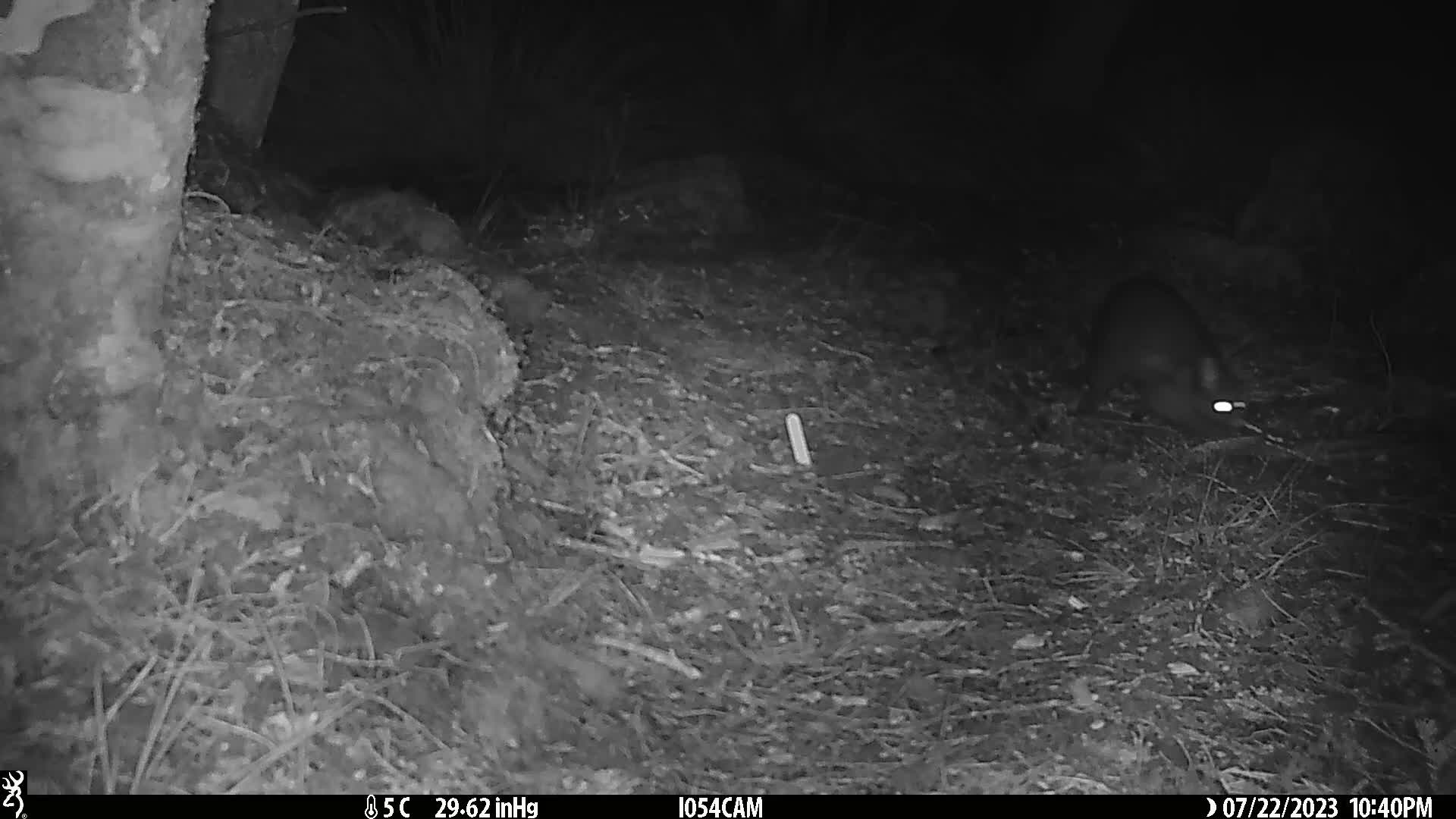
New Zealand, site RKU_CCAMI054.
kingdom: Animalia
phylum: Chordata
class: Mammalia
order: Diprotodontia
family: Phalangeridae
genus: Trichosurus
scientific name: Trichosurus vulpecula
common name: common brushtail possum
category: possum